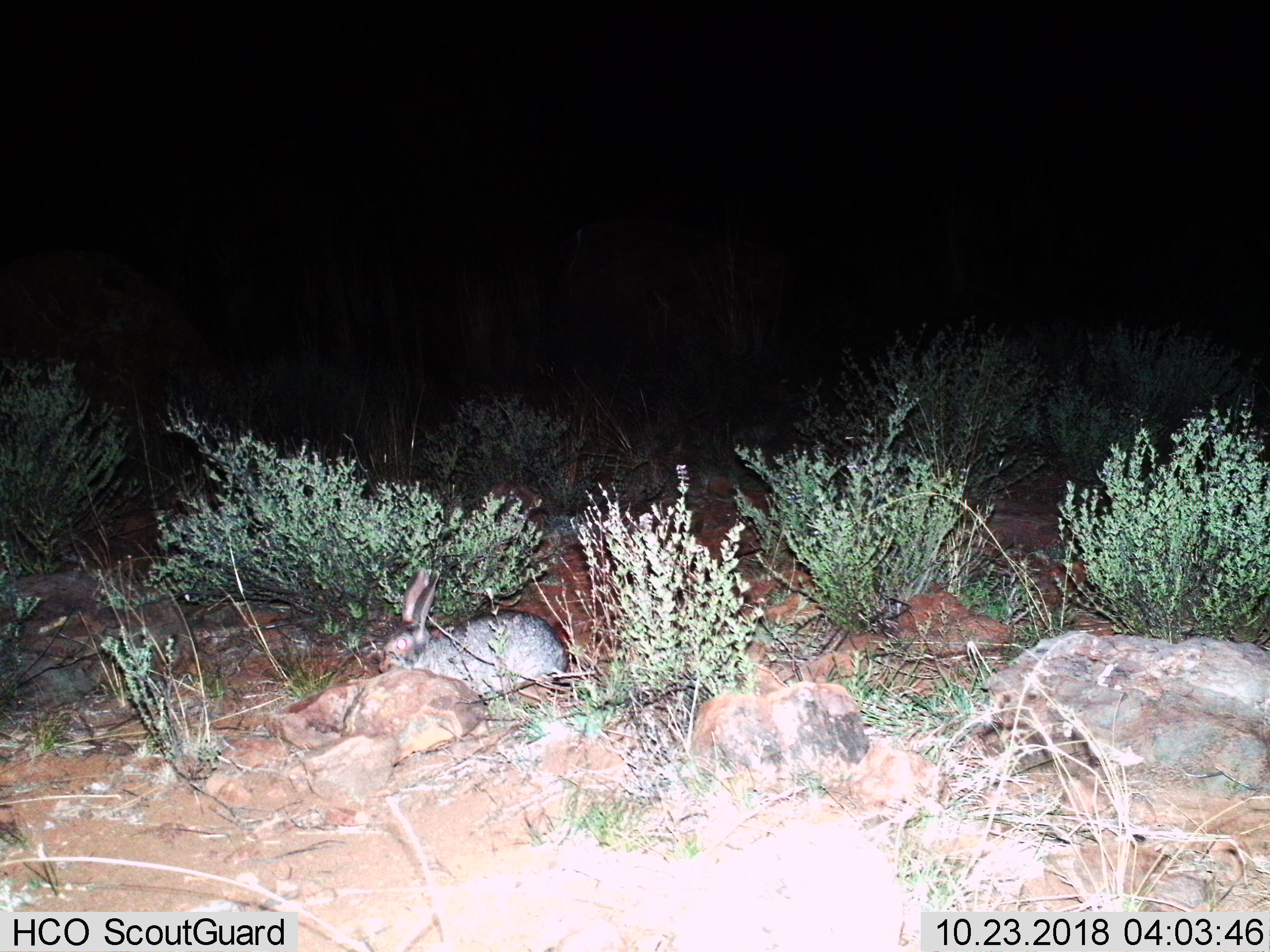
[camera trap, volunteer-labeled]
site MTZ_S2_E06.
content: unidentified animal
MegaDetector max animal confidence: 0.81